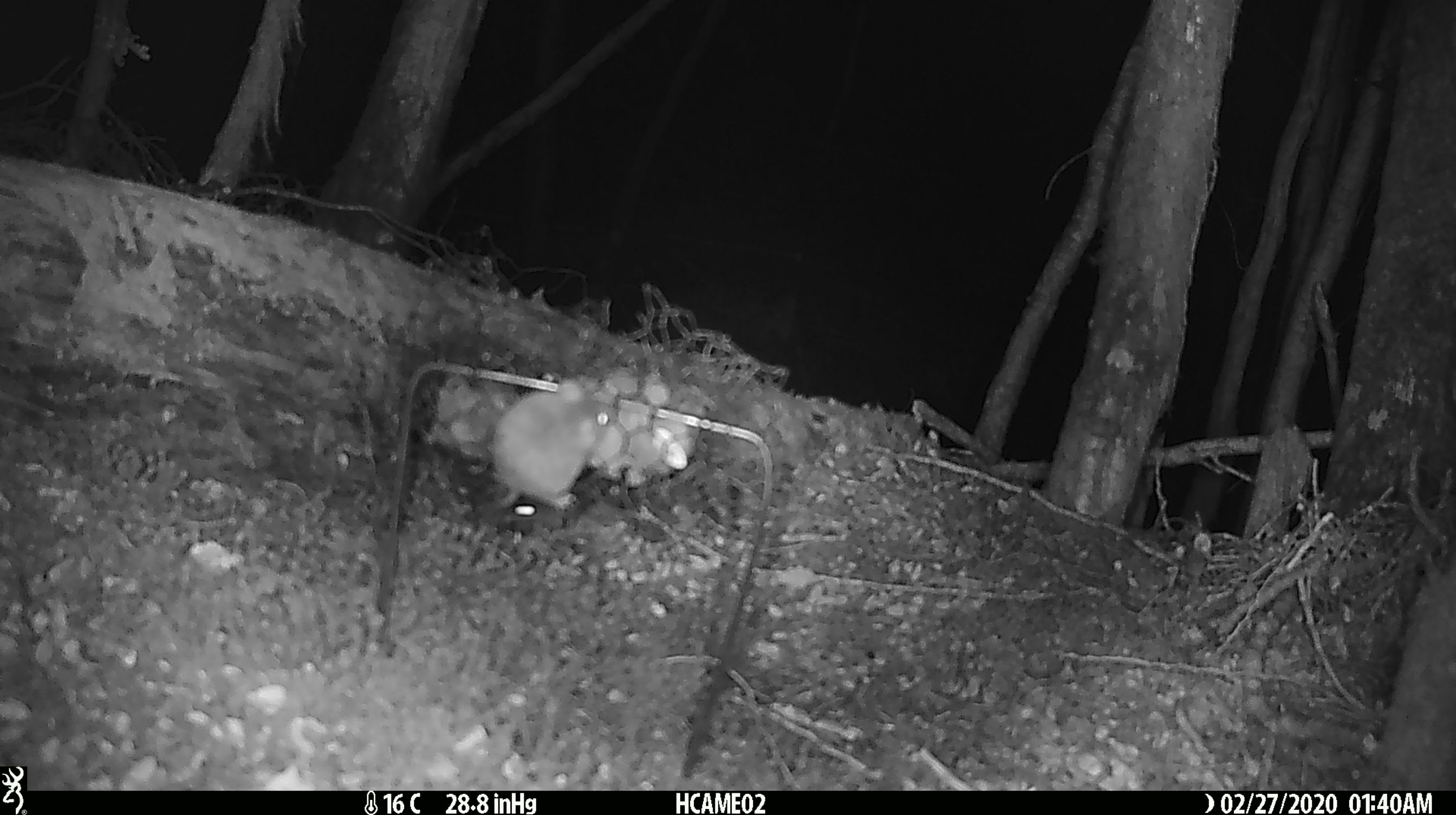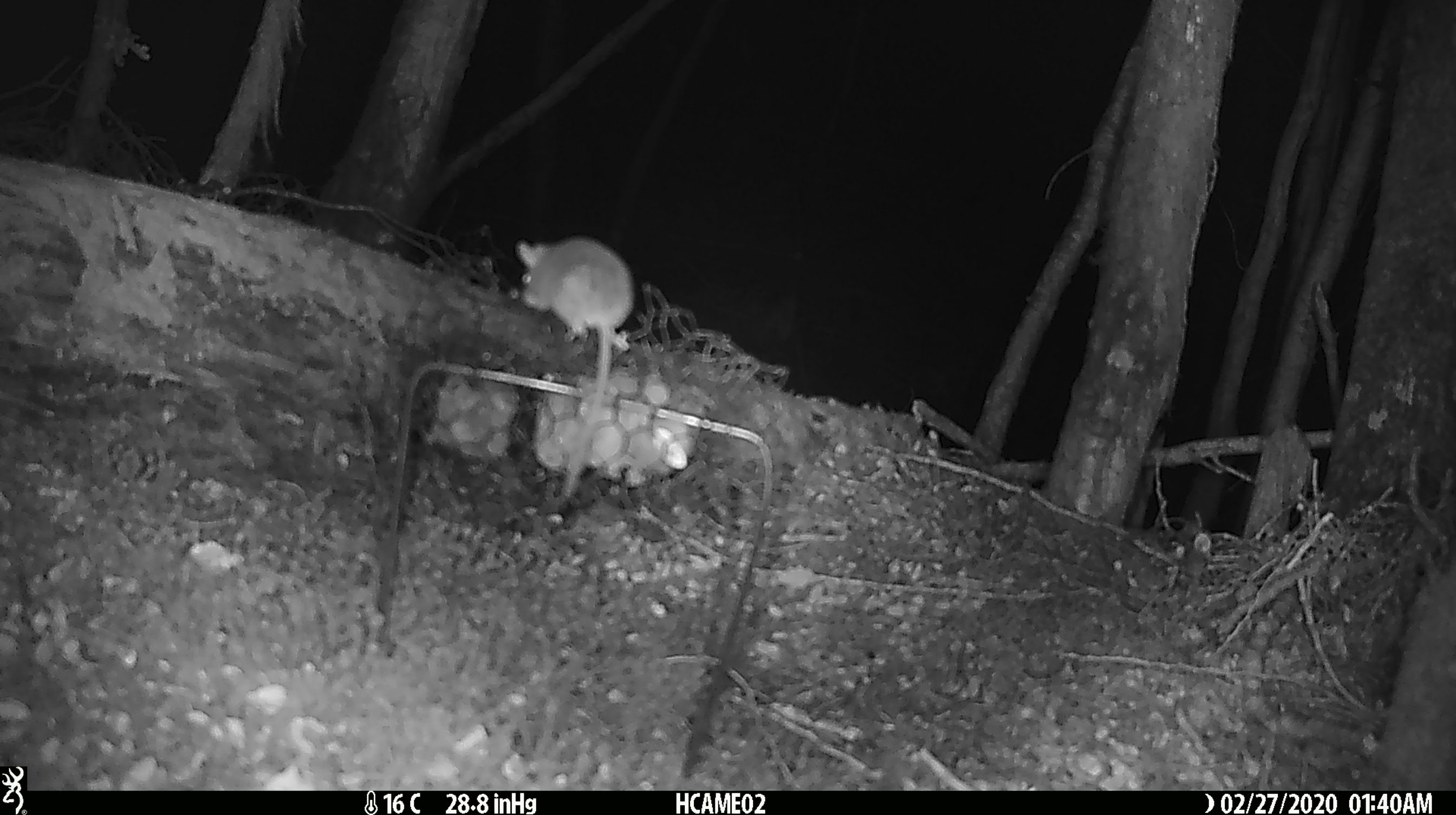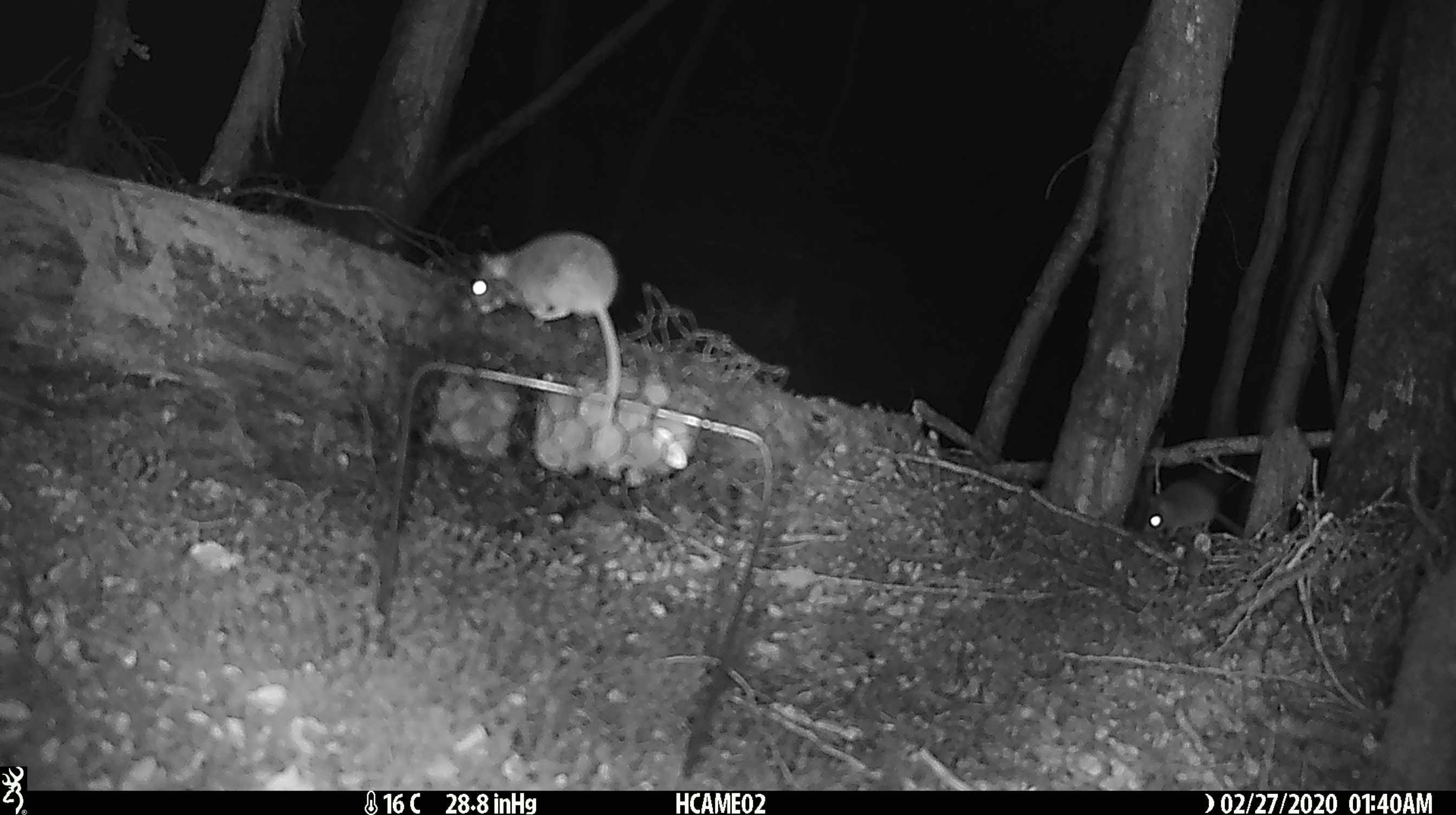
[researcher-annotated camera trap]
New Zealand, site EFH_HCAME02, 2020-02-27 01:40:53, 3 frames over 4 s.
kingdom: Animalia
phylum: Chordata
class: Mammalia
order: Rodentia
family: Muridae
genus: Mus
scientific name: Mus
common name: mouse